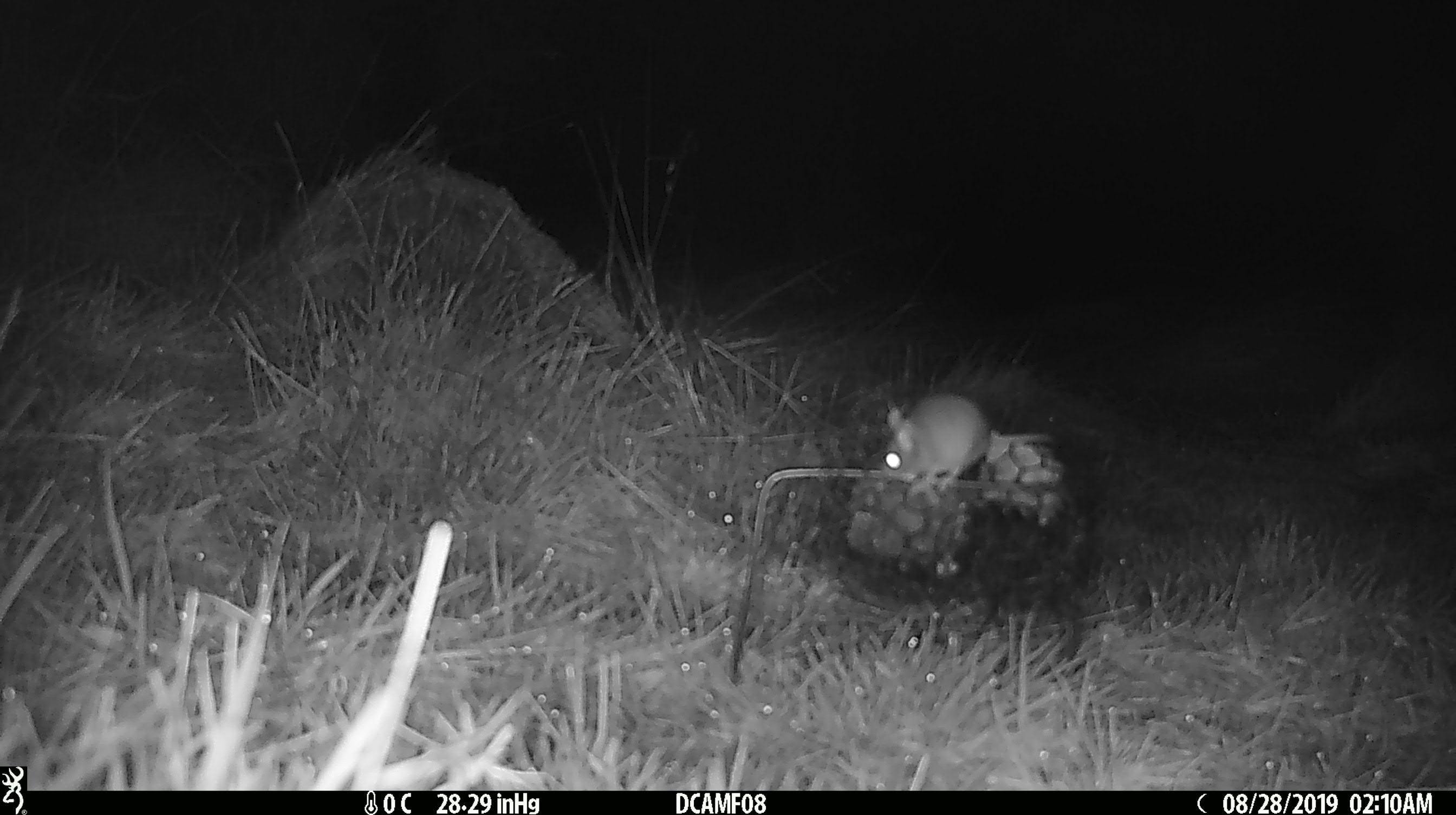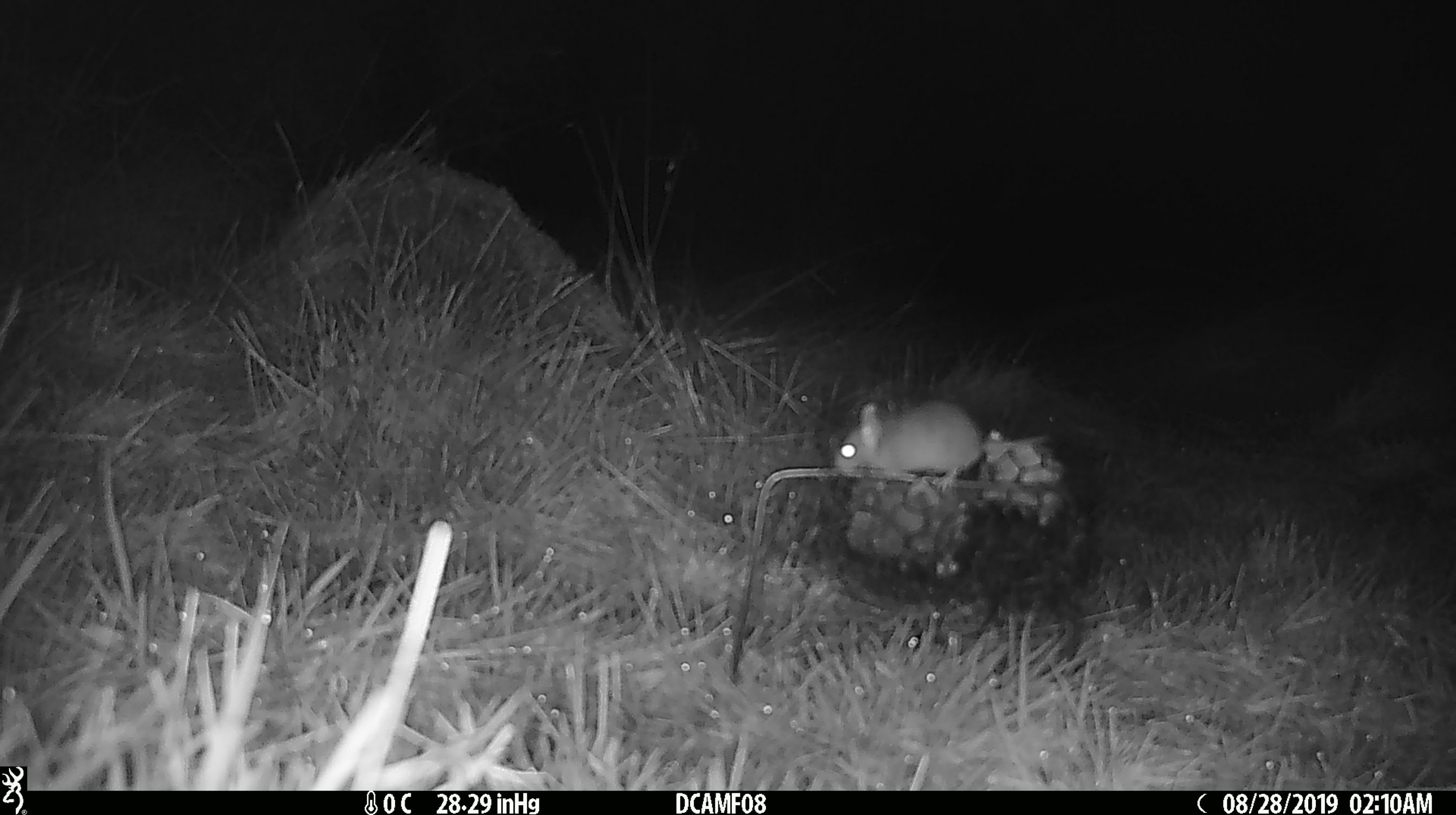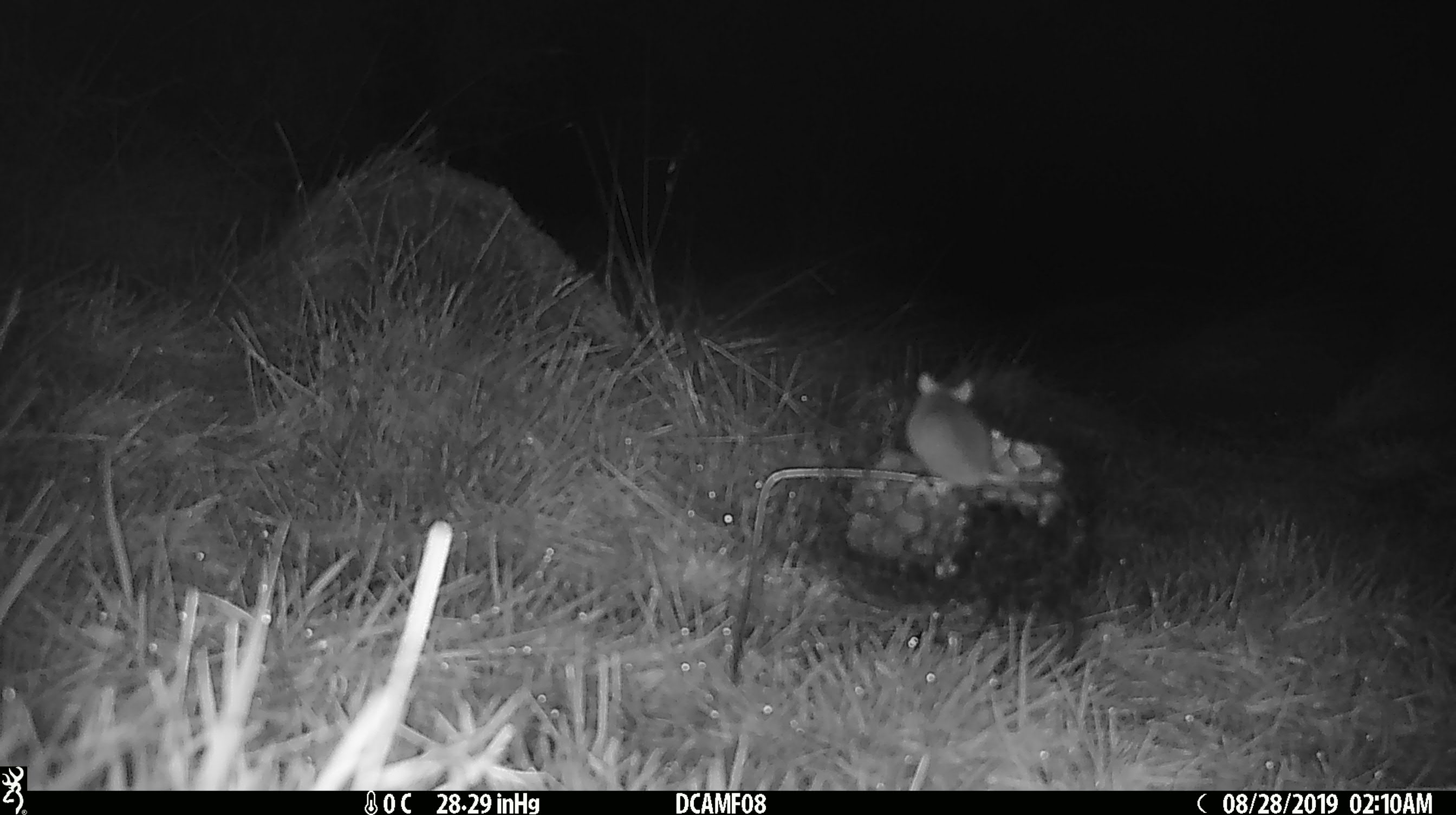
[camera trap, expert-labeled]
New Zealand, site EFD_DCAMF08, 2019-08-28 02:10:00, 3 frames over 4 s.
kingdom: Animalia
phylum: Chordata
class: Mammalia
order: Rodentia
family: Muridae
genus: Mus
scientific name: Mus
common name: mouse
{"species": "mouse (Mus)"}